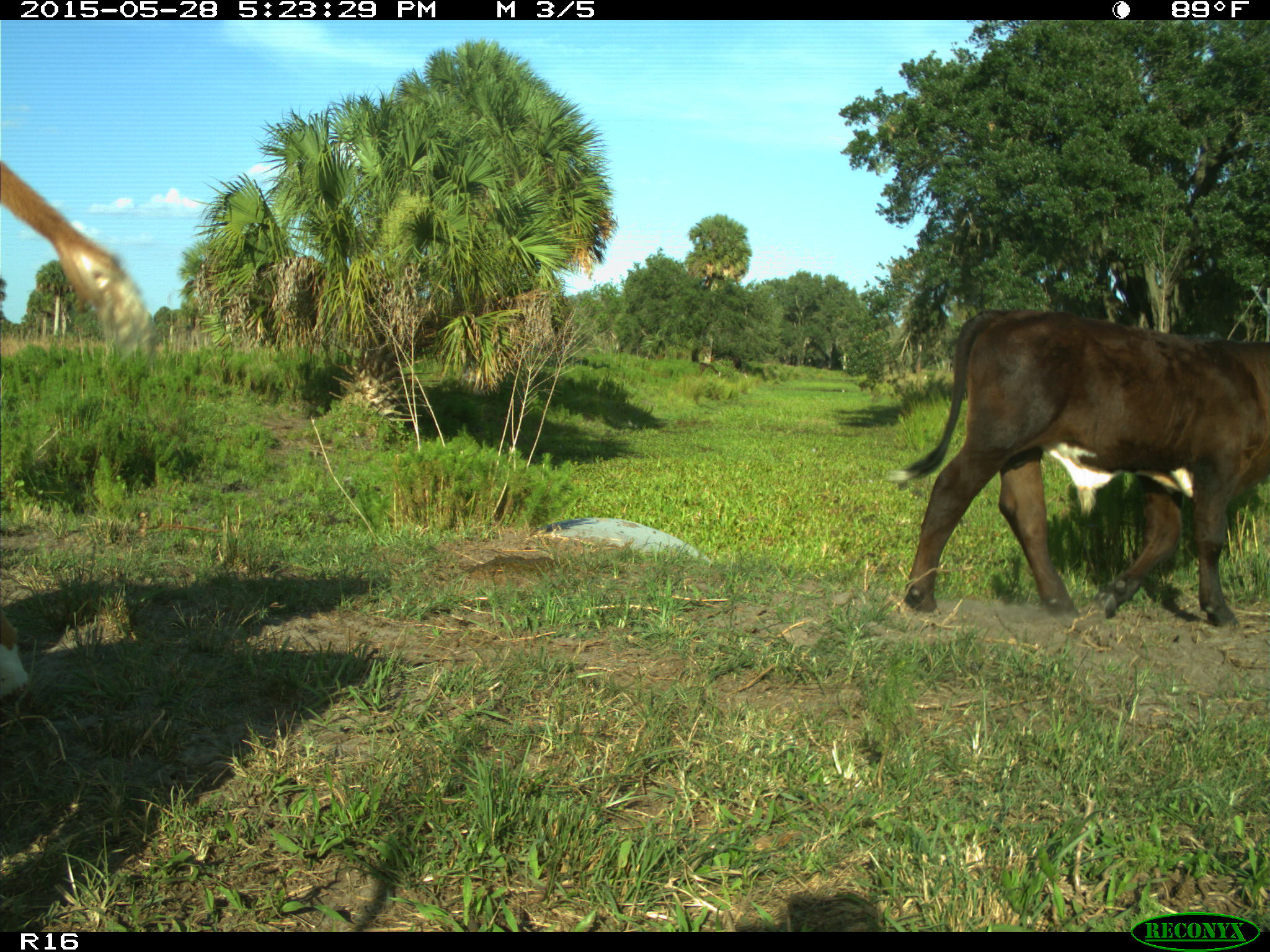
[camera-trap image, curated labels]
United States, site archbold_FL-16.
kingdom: Animalia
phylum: Chordata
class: Mammalia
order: Artiodactyla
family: Bovidae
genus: Bos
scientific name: Bos taurus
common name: domestic cow